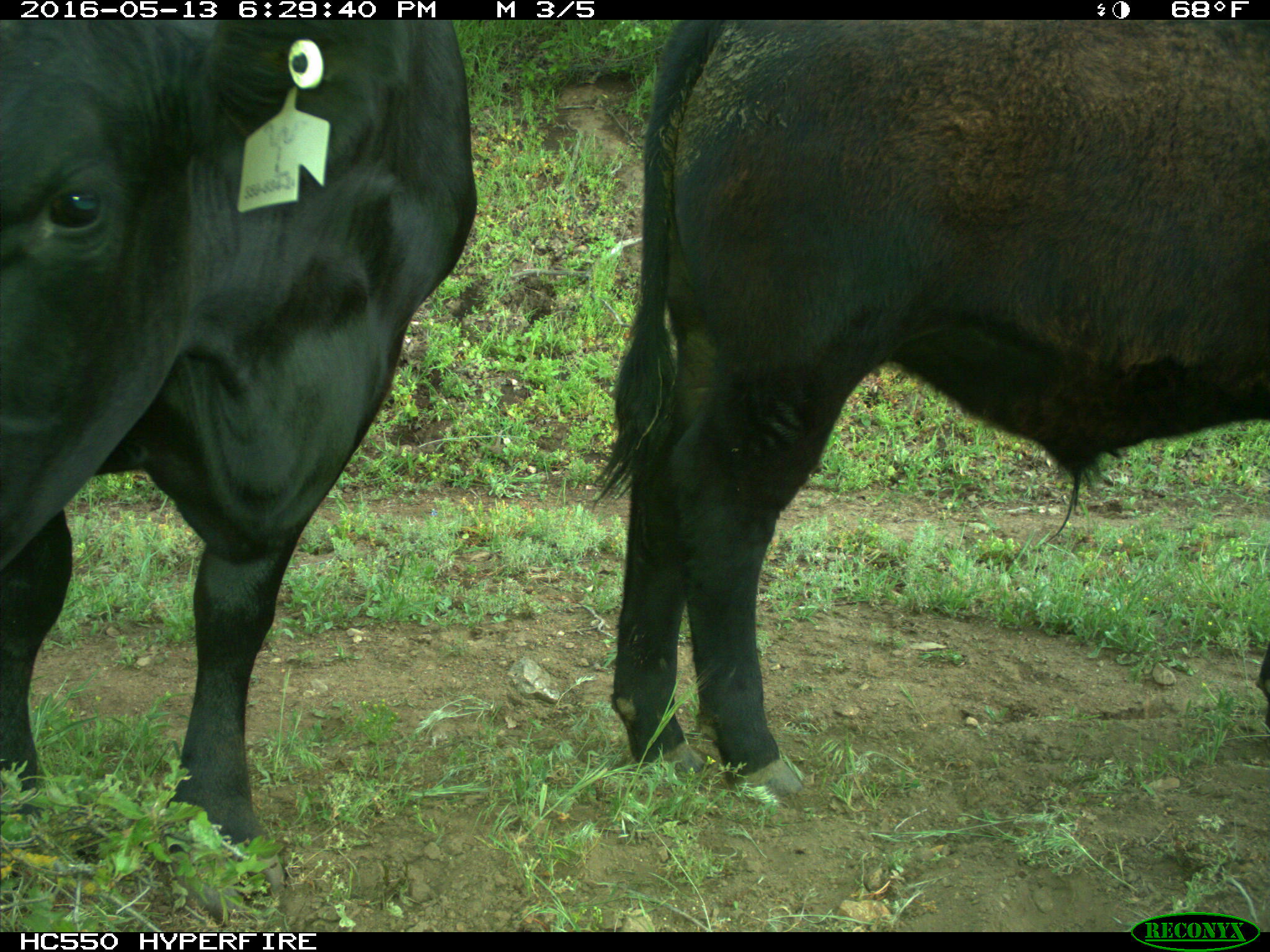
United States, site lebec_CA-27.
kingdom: Animalia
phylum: Chordata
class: Mammalia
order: Artiodactyla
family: Bovidae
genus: Bos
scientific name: Bos taurus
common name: domestic cow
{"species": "Bos taurus (domestic cow)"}